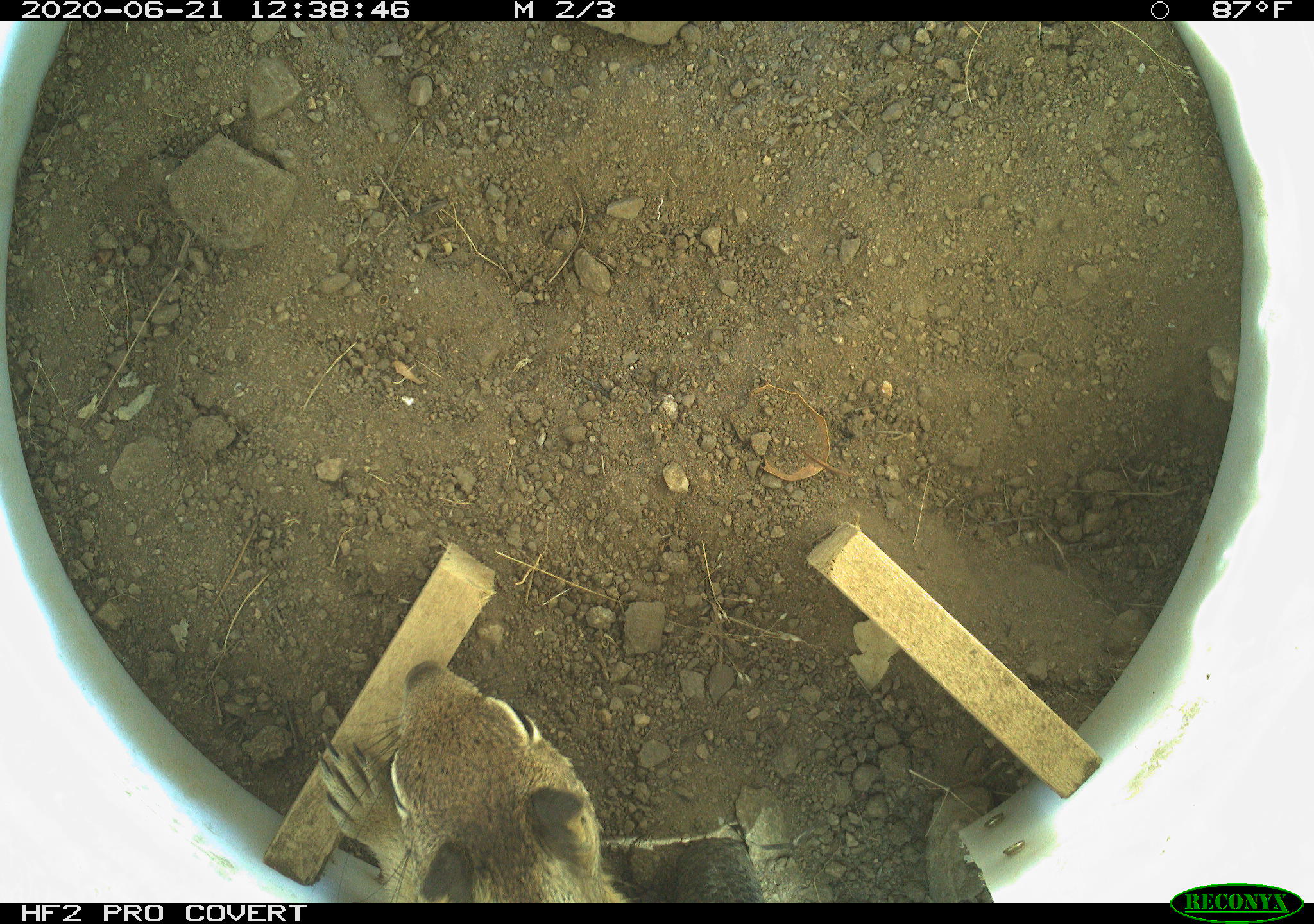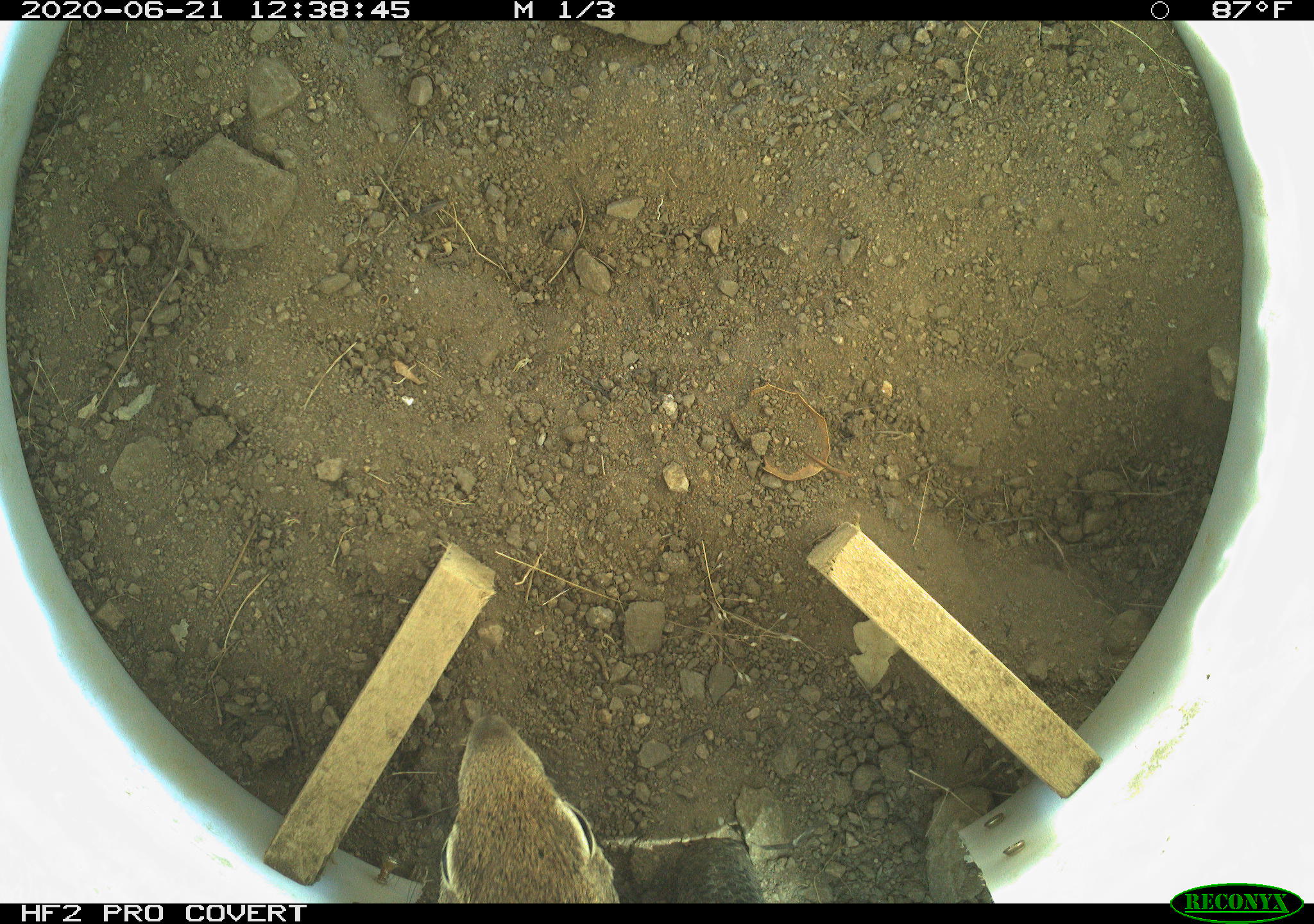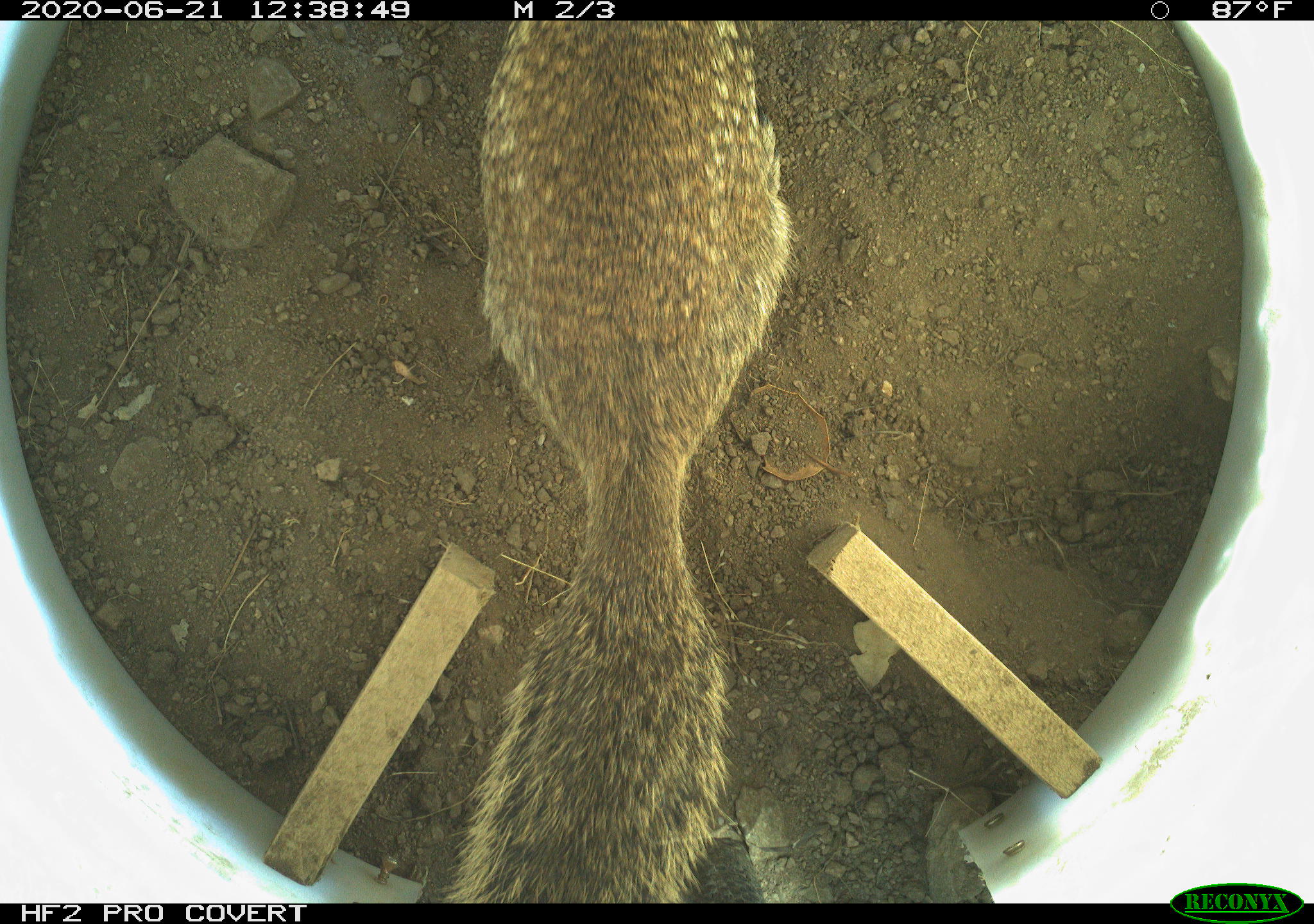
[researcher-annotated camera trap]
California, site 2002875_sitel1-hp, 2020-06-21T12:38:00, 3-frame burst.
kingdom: Animalia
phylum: Chordata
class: Mammalia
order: Rodentia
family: Sciuridae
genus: Otospermophilus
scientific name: Otospermophilus beecheyi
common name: california ground squirrel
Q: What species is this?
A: California ground squirrel (Otospermophilus beecheyi).